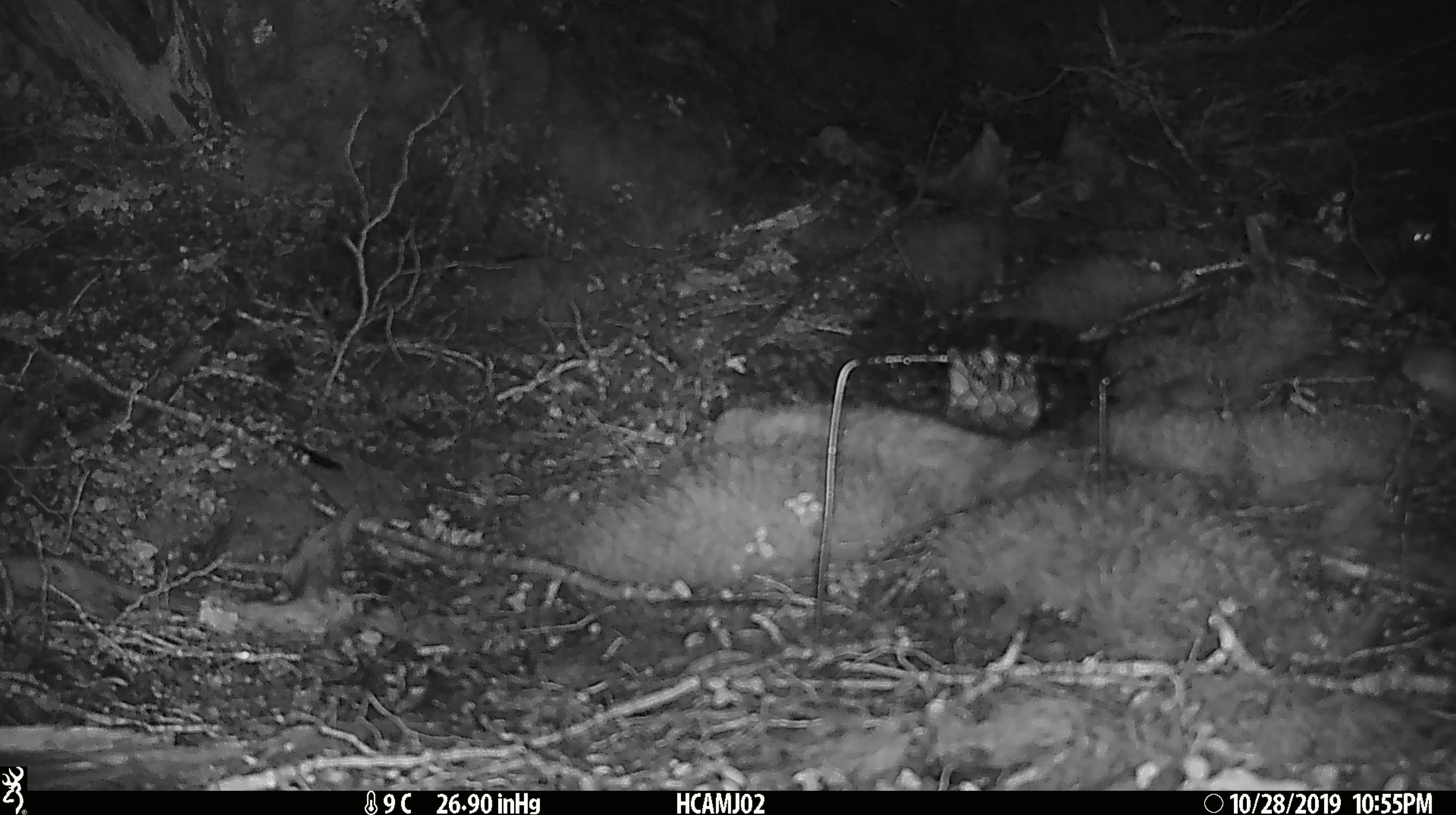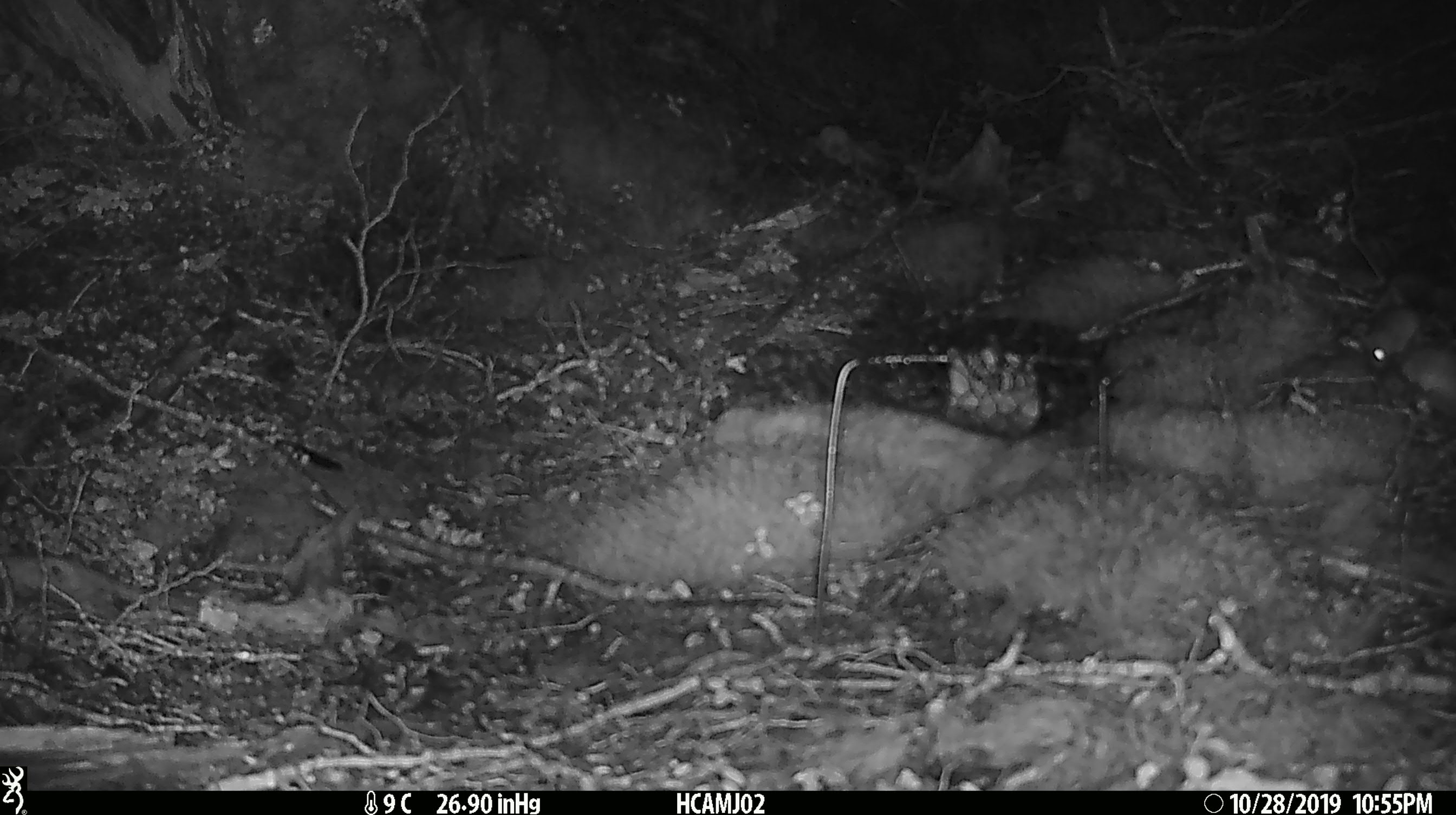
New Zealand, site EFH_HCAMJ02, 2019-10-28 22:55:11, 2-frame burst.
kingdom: Animalia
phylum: Chordata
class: Mammalia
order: Rodentia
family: Muridae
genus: Mus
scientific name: Mus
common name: mouse